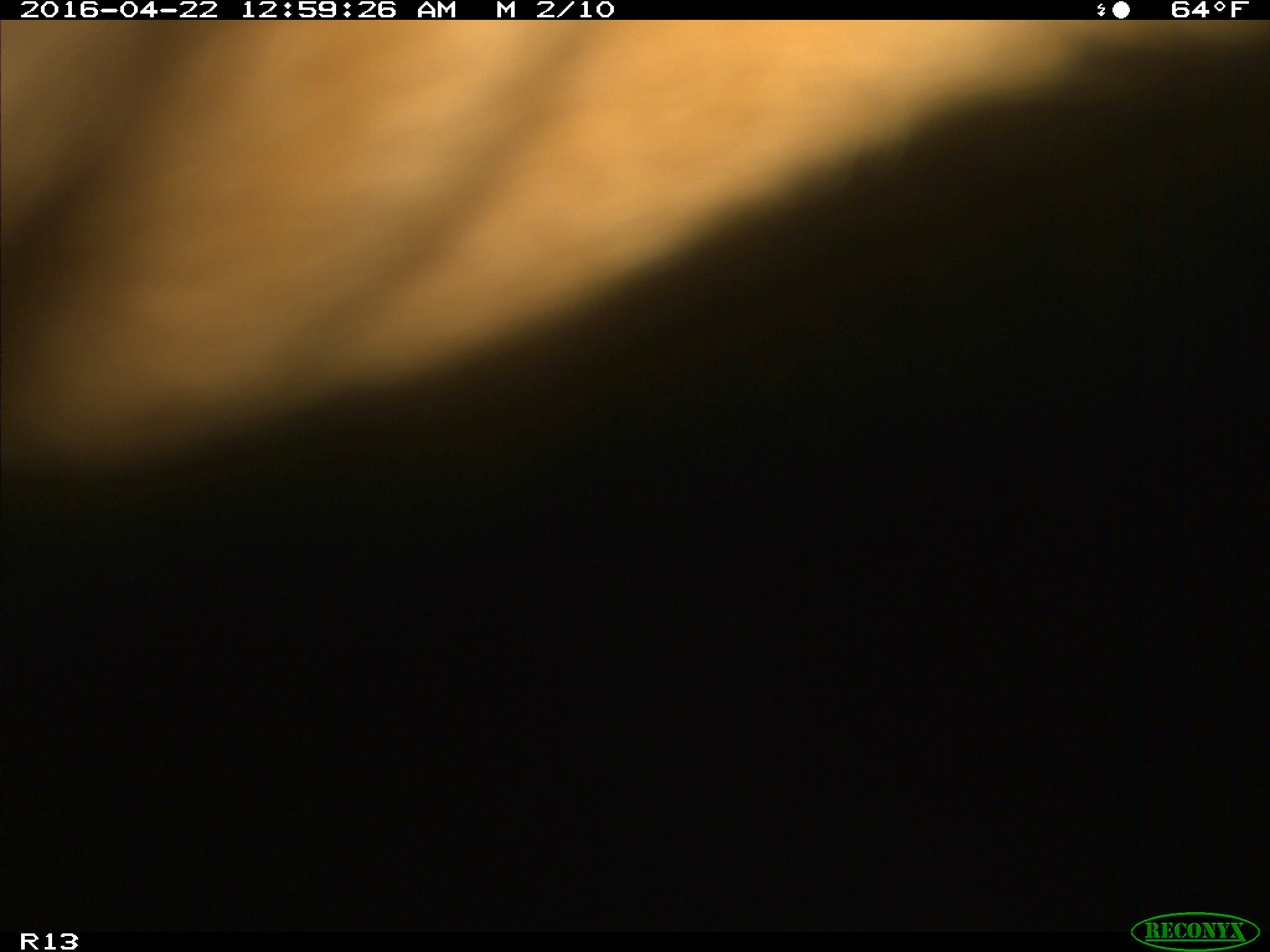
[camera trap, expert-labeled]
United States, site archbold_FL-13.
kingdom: Animalia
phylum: Chordata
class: Mammalia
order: Artiodactyla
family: Bovidae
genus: Bos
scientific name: Bos taurus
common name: domestic cow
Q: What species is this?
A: Bos taurus (domestic cow).